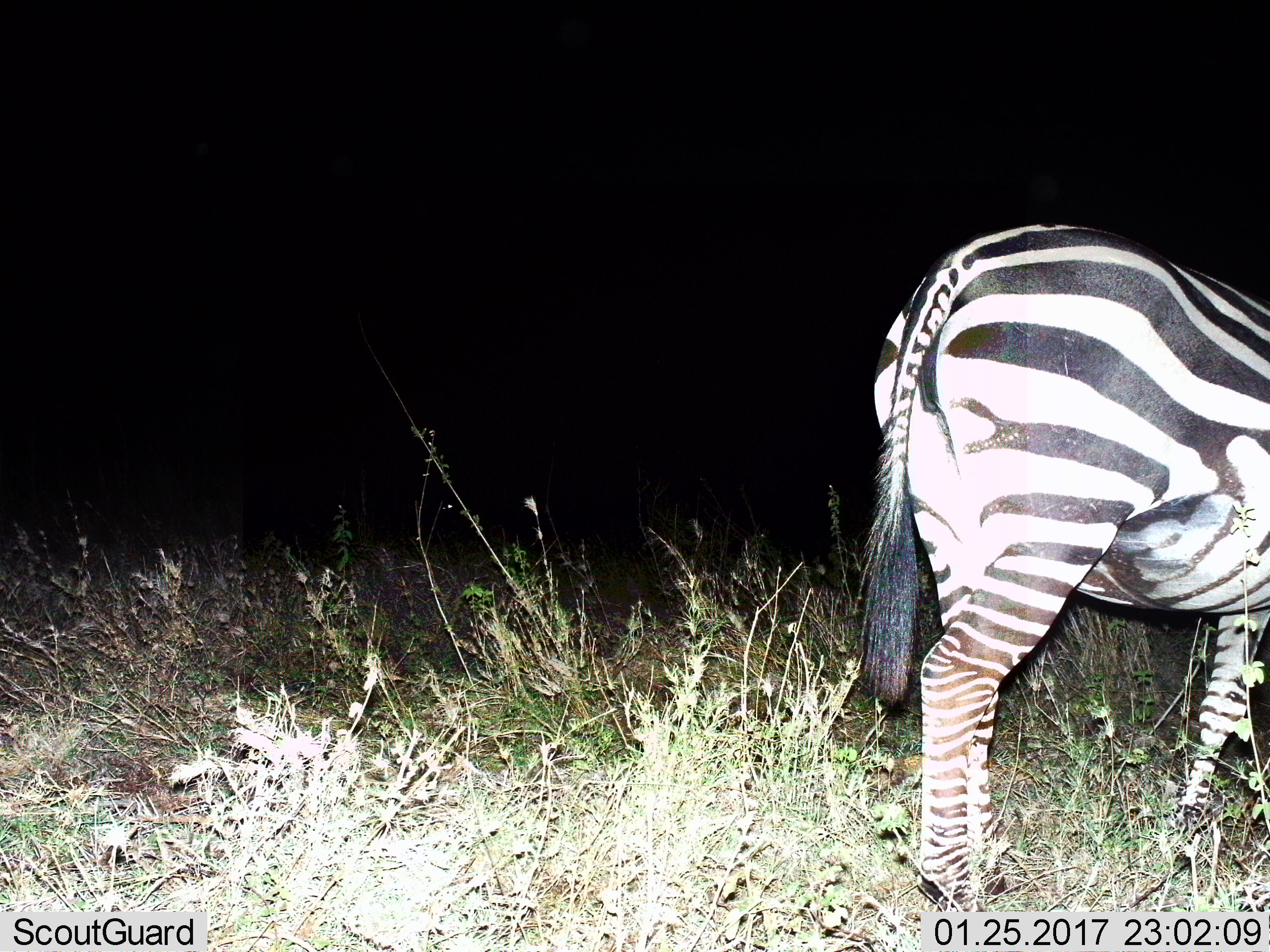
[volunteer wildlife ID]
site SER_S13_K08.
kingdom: Animalia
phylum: Chordata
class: Mammalia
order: Perissodactyla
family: Equidae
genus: Equus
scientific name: Equus quagga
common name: plains zebra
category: zebraplains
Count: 1.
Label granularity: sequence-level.